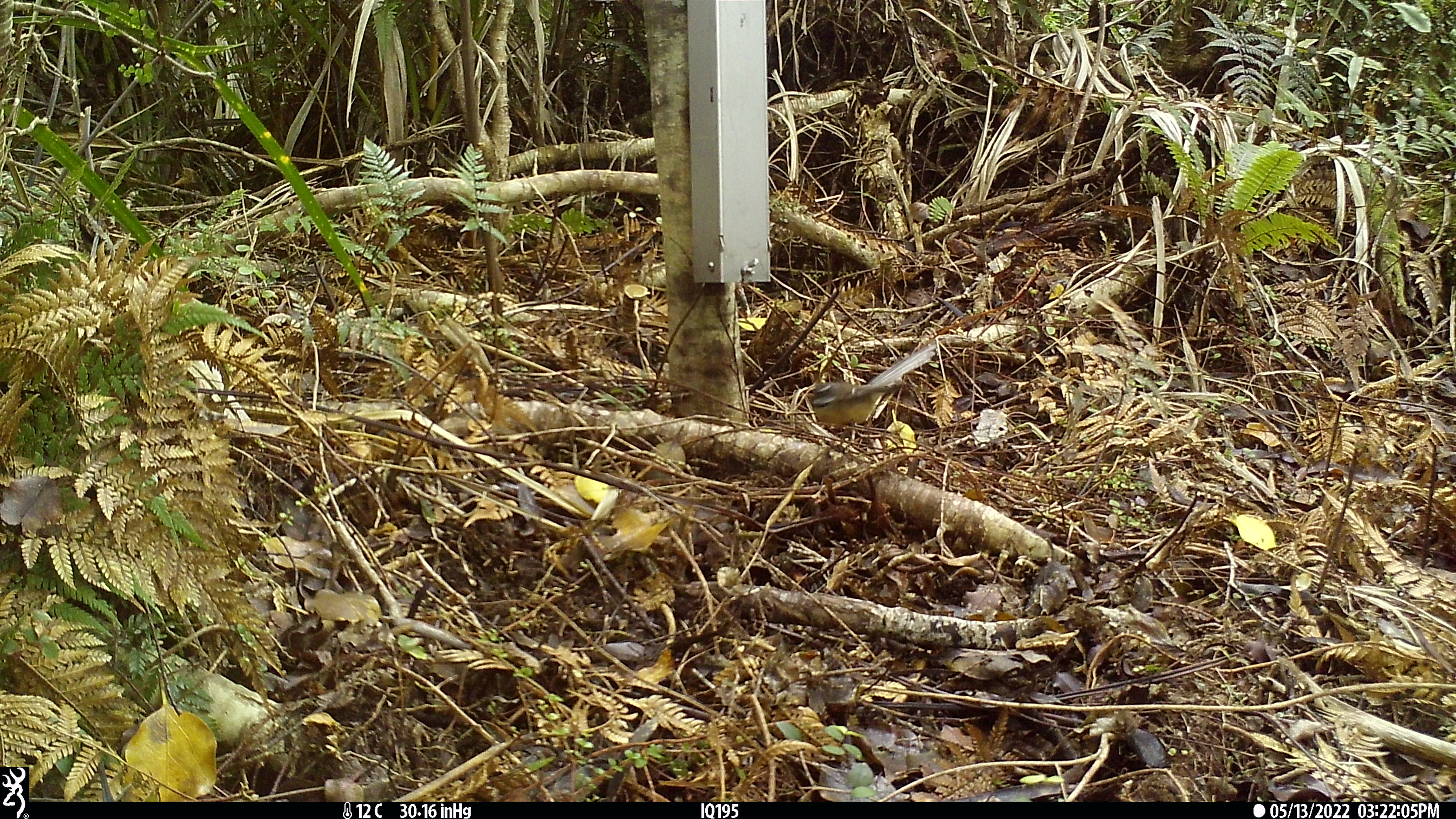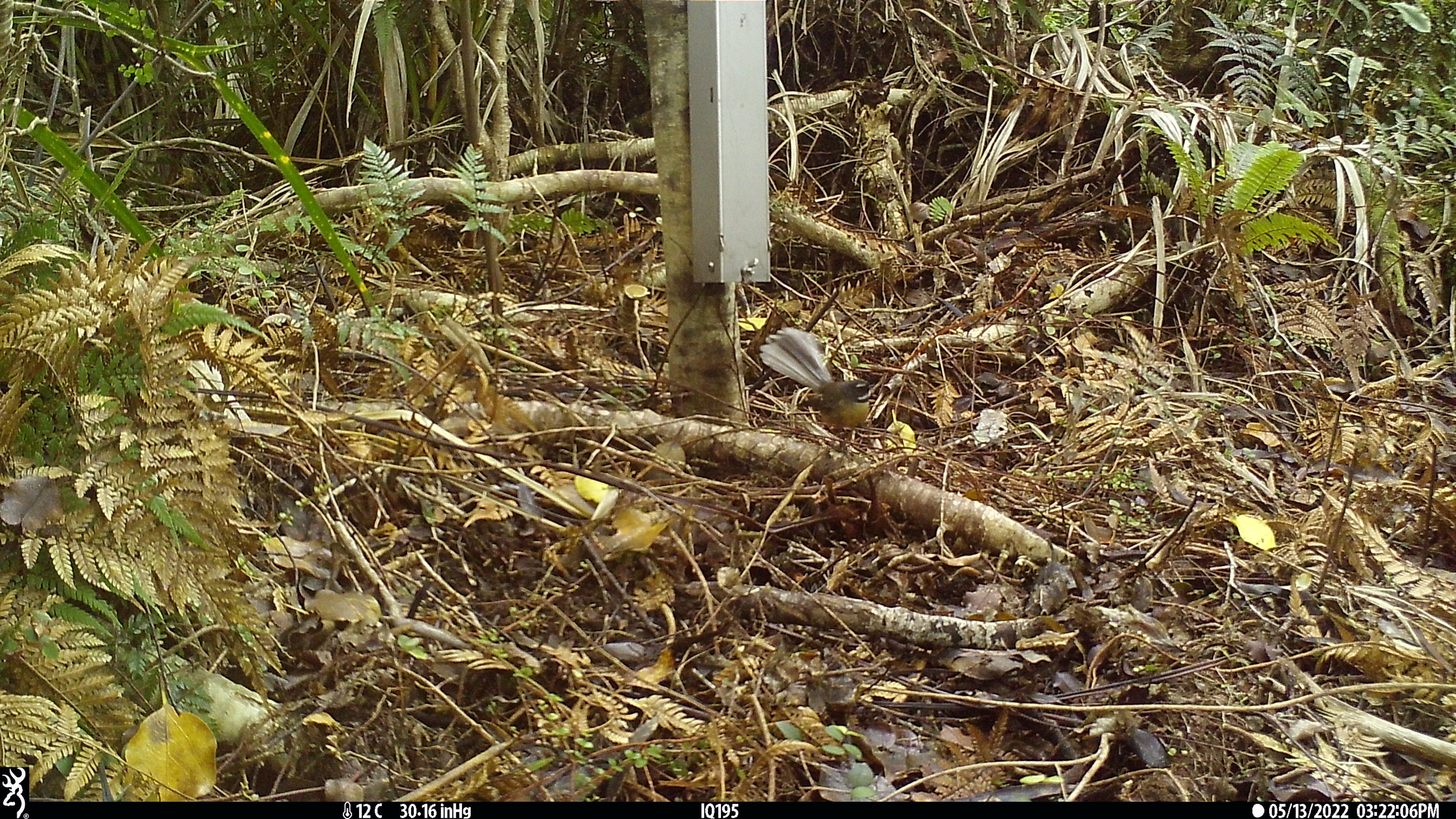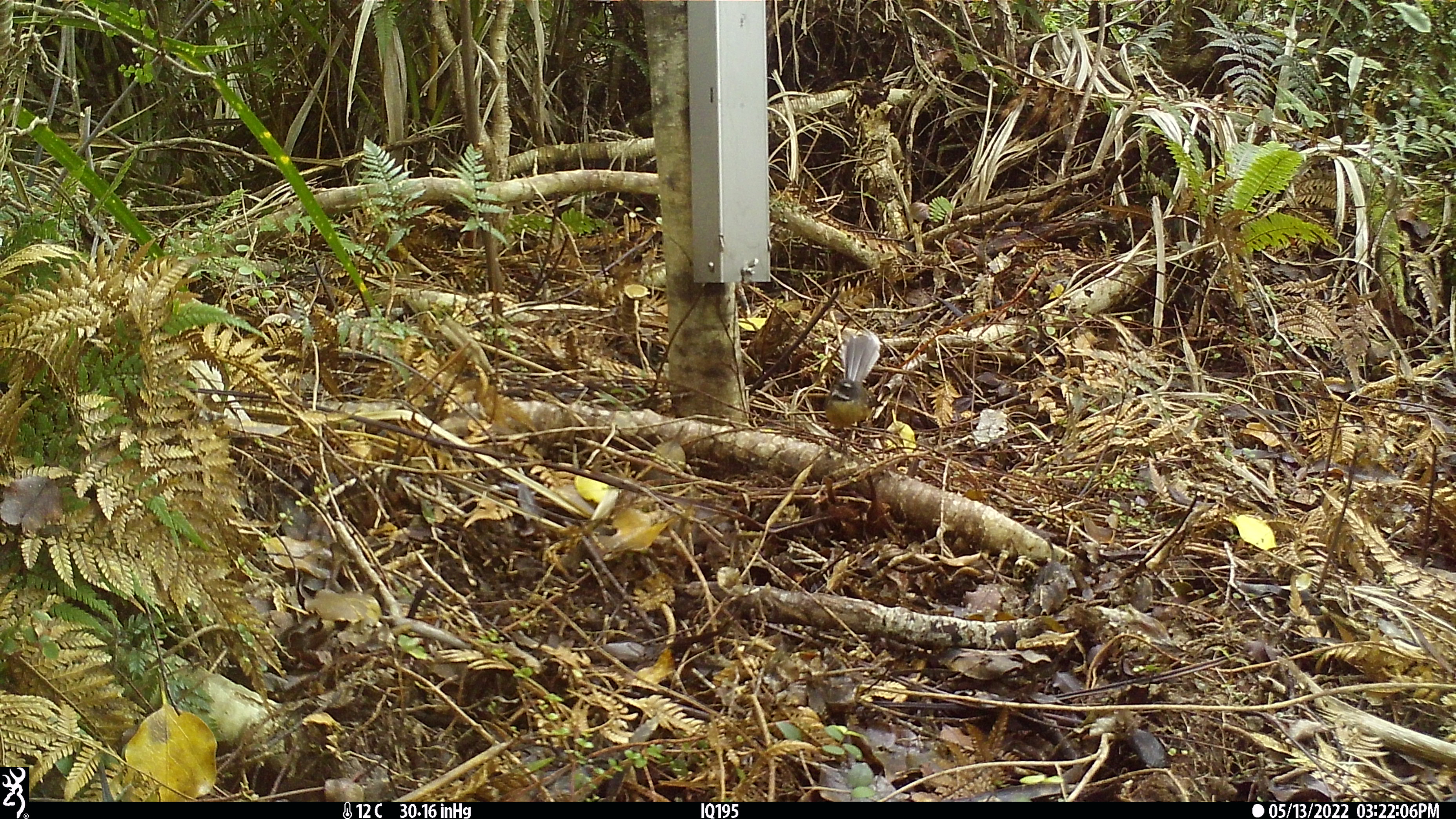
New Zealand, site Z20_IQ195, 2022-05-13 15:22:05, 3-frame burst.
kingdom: Animalia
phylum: Chordata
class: Aves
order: Passeriformes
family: Rhipiduridae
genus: Rhipidura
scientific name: Rhipidura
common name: fantails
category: fantail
Fantail (fantails) (Rhipidura).